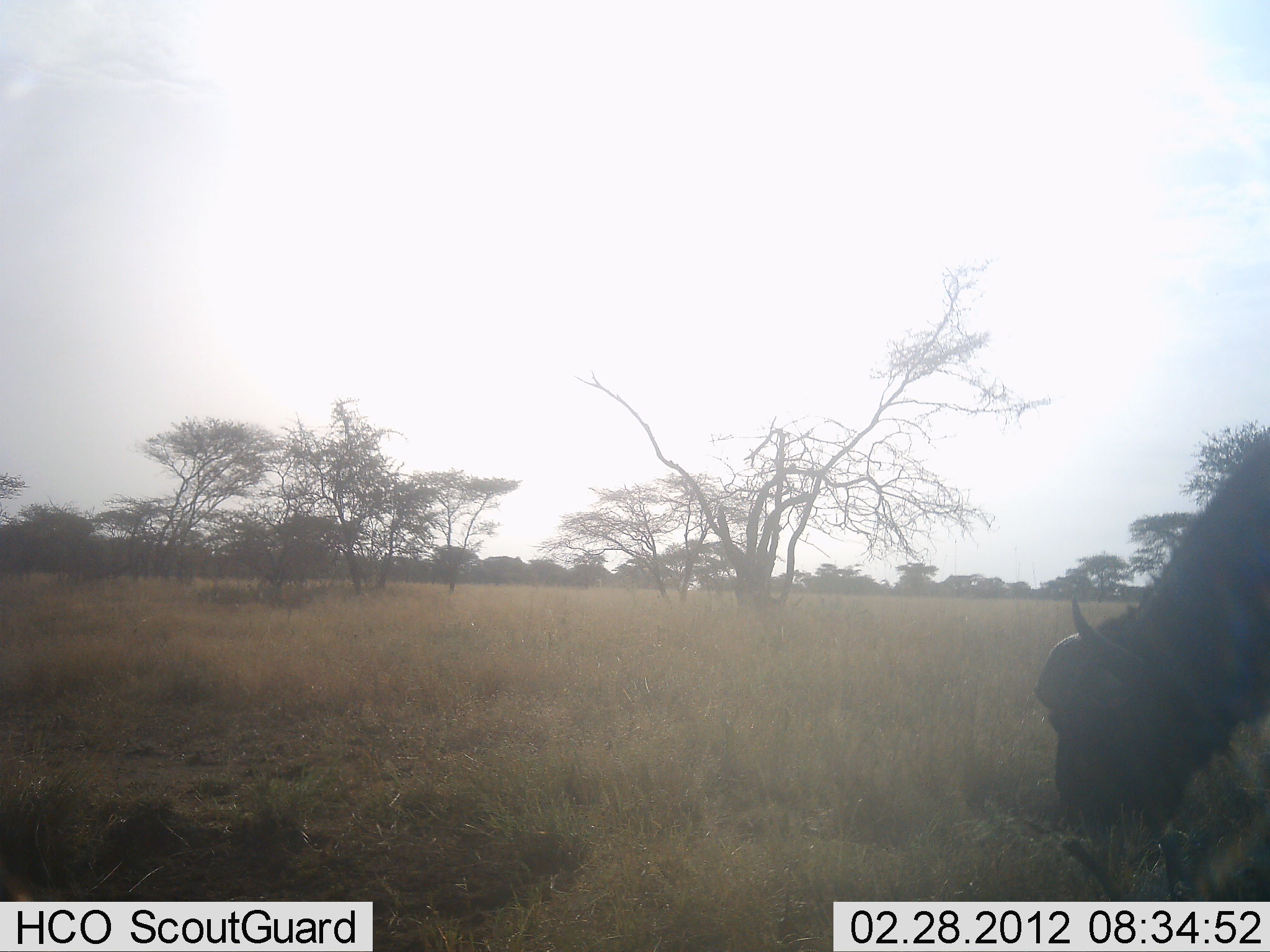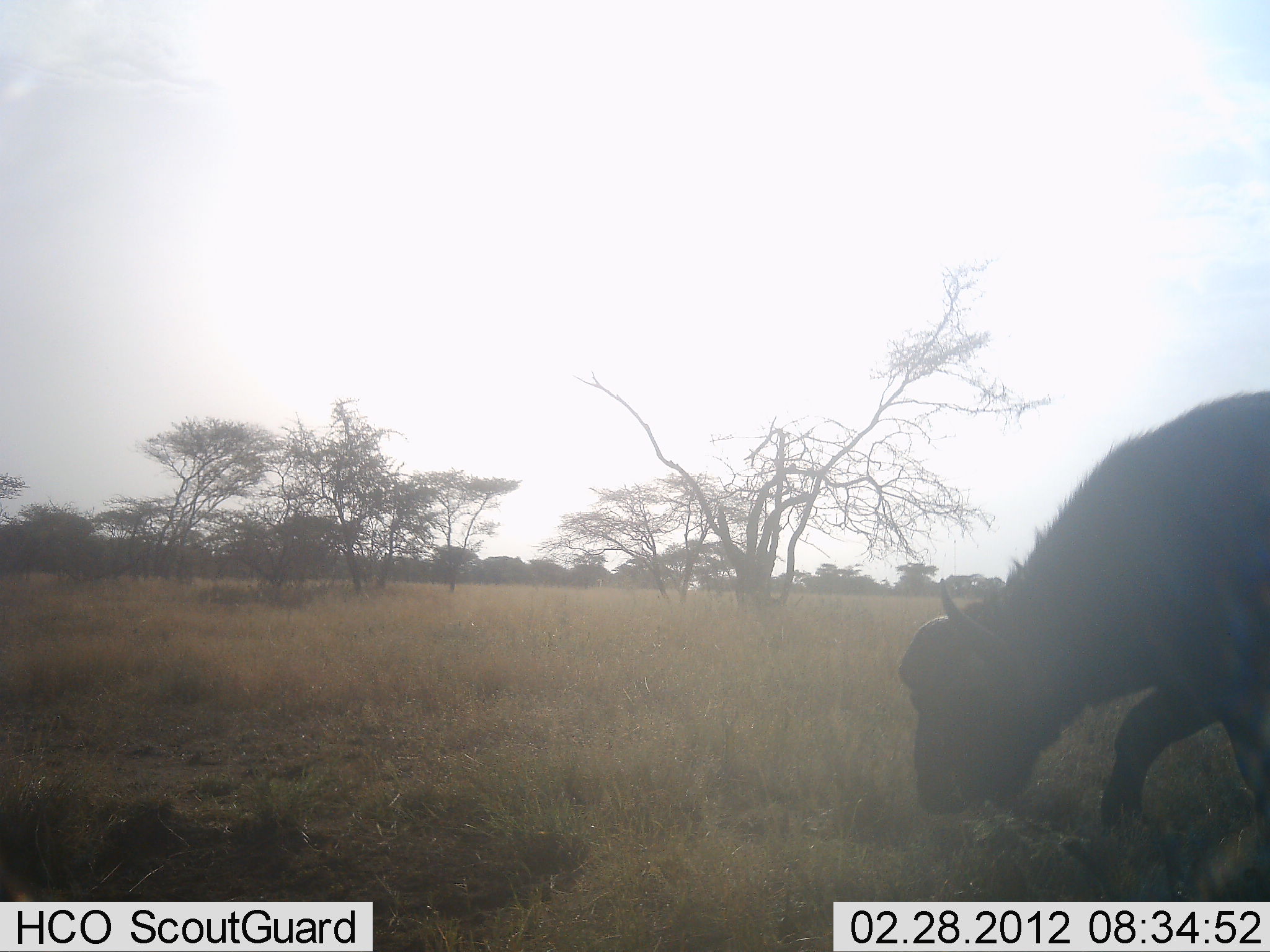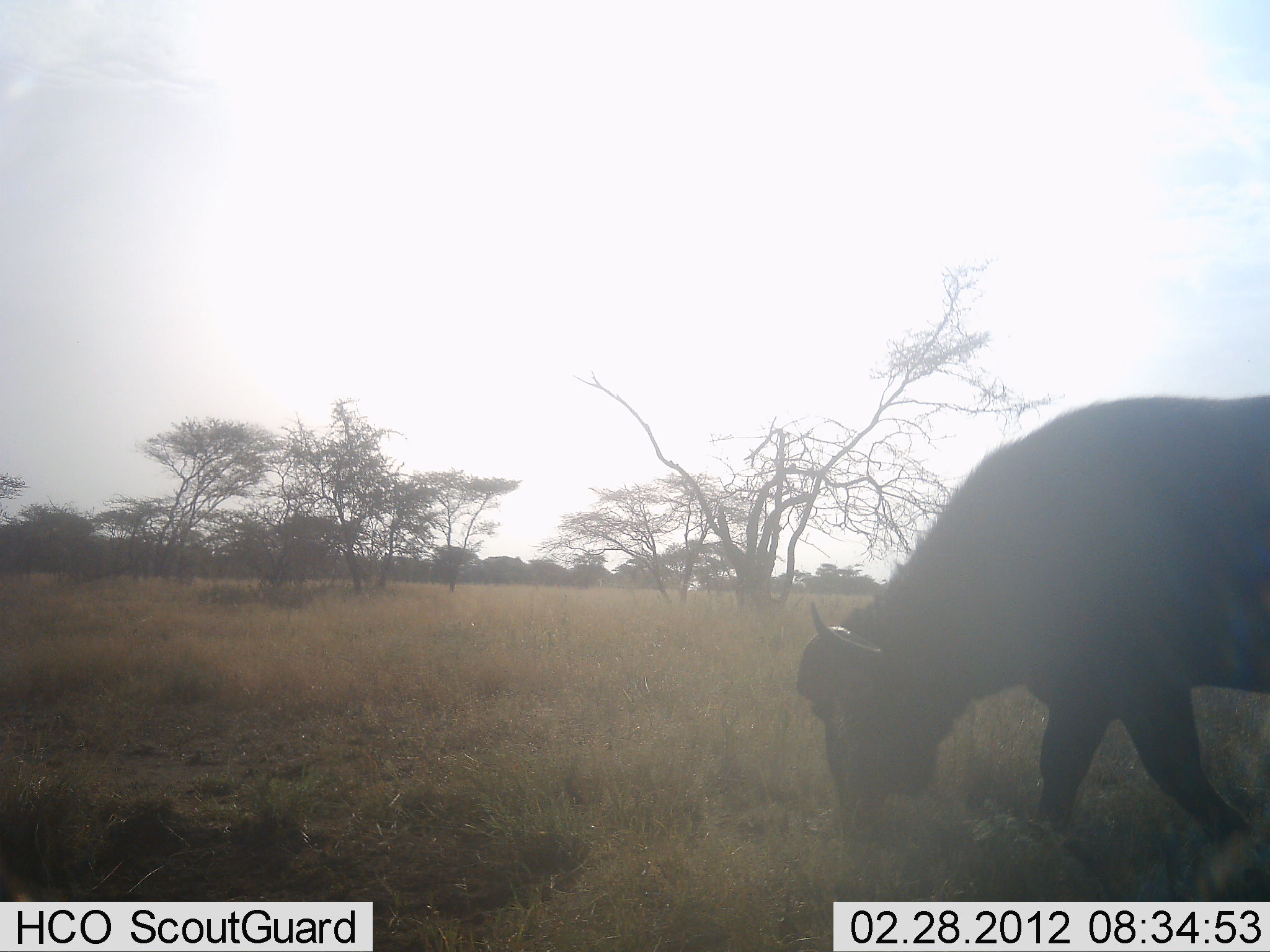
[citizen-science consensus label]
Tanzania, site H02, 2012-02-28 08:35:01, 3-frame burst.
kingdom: Animalia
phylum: Chordata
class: Mammalia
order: Artiodactyla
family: Bovidae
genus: Syncerus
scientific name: Syncerus caffer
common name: cape buffalo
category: buffalo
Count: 1.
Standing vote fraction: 0%.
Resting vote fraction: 0%.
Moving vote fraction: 56%.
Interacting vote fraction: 0%.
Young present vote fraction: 0%.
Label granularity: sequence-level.